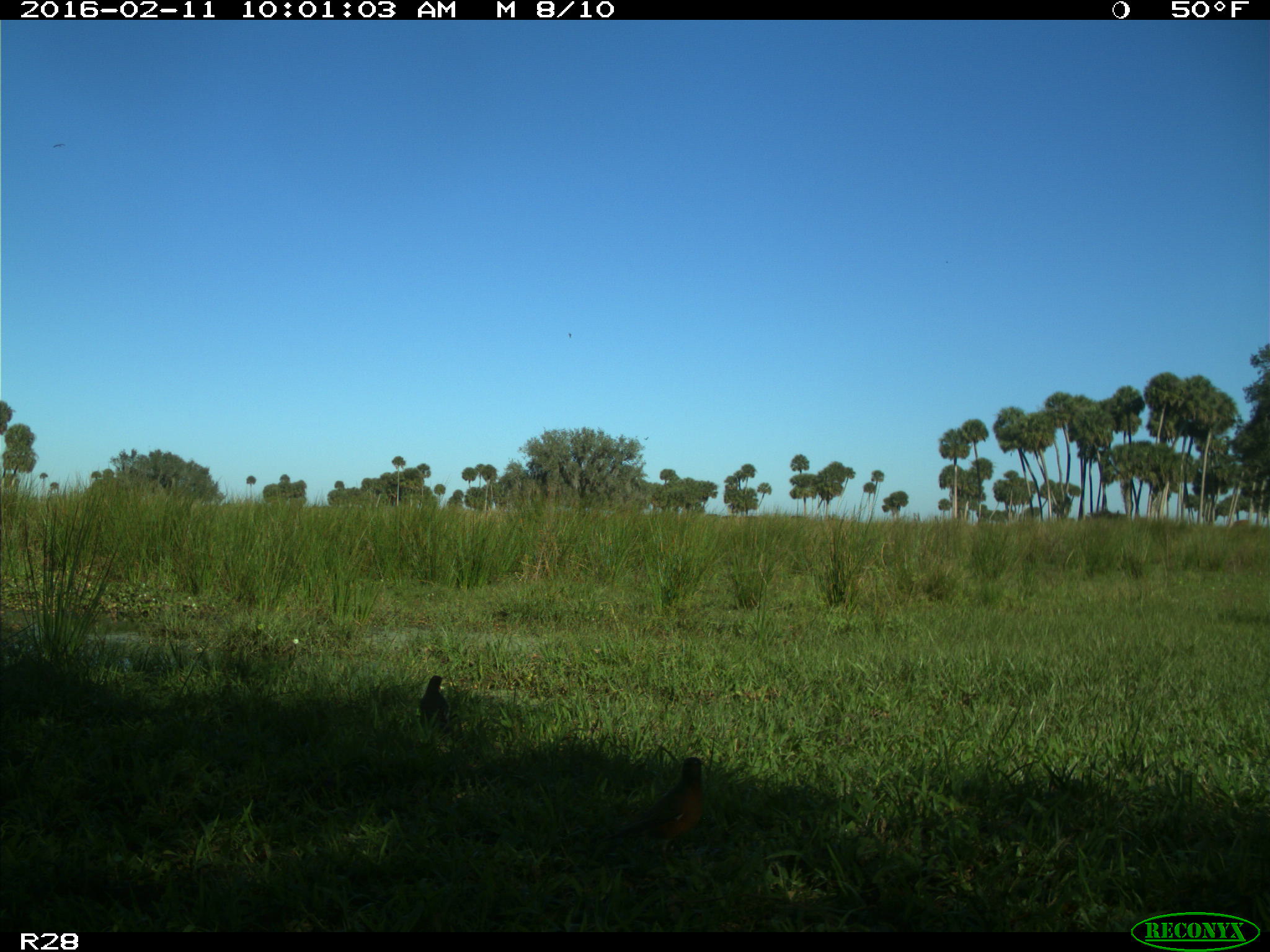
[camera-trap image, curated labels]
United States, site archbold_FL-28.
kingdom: Animalia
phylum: Chordata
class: Aves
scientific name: Aves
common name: birds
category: unidentified bird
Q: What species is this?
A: Unidentified bird (birds) (Aves).